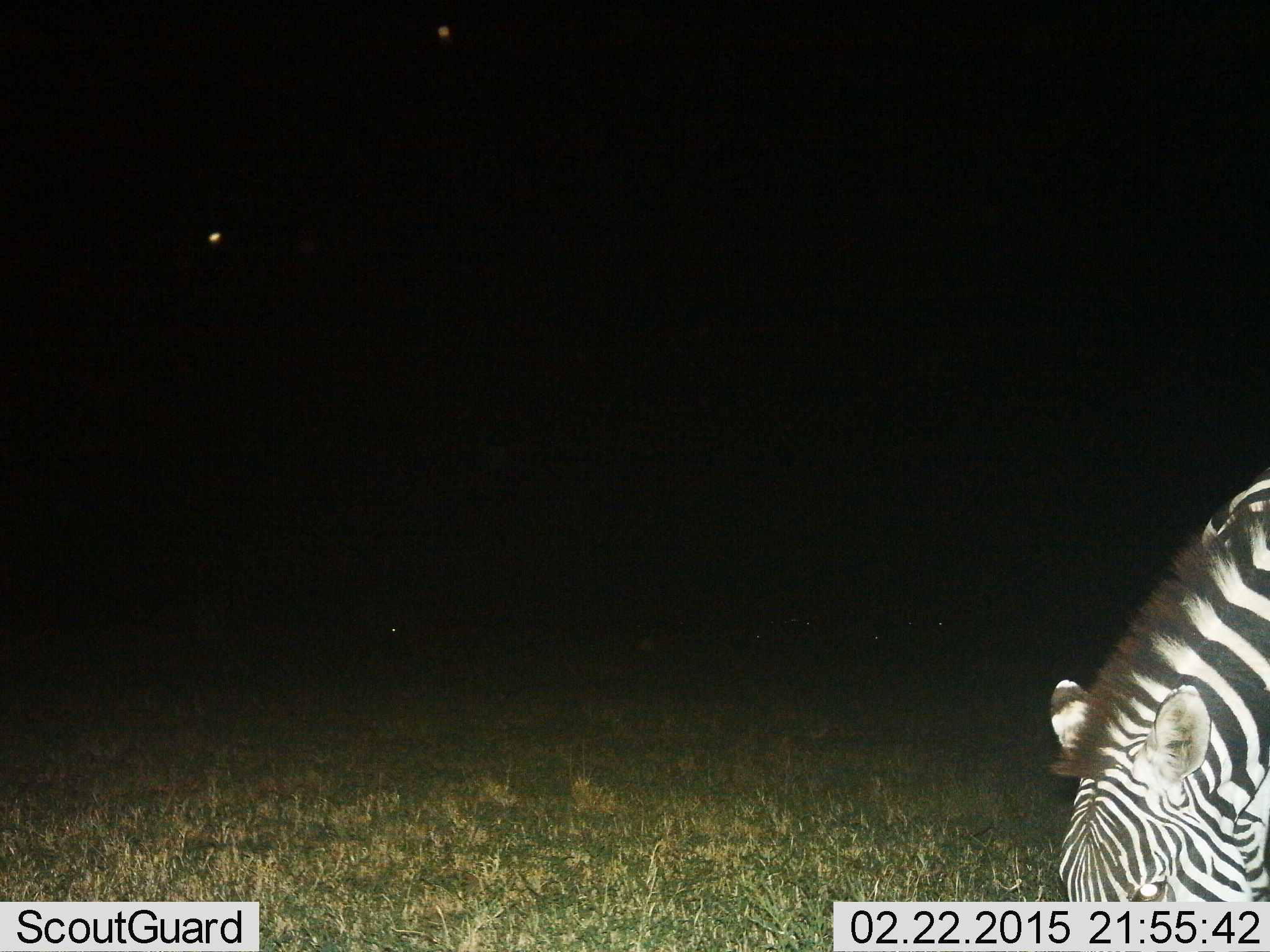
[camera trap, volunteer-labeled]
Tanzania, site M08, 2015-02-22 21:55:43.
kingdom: Animalia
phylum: Chordata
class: Mammalia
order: Perissodactyla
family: Equidae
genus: Equus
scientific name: Equus quagga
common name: plains zebra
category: zebra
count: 1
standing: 9%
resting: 0%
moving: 0%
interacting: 0%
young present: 0%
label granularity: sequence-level